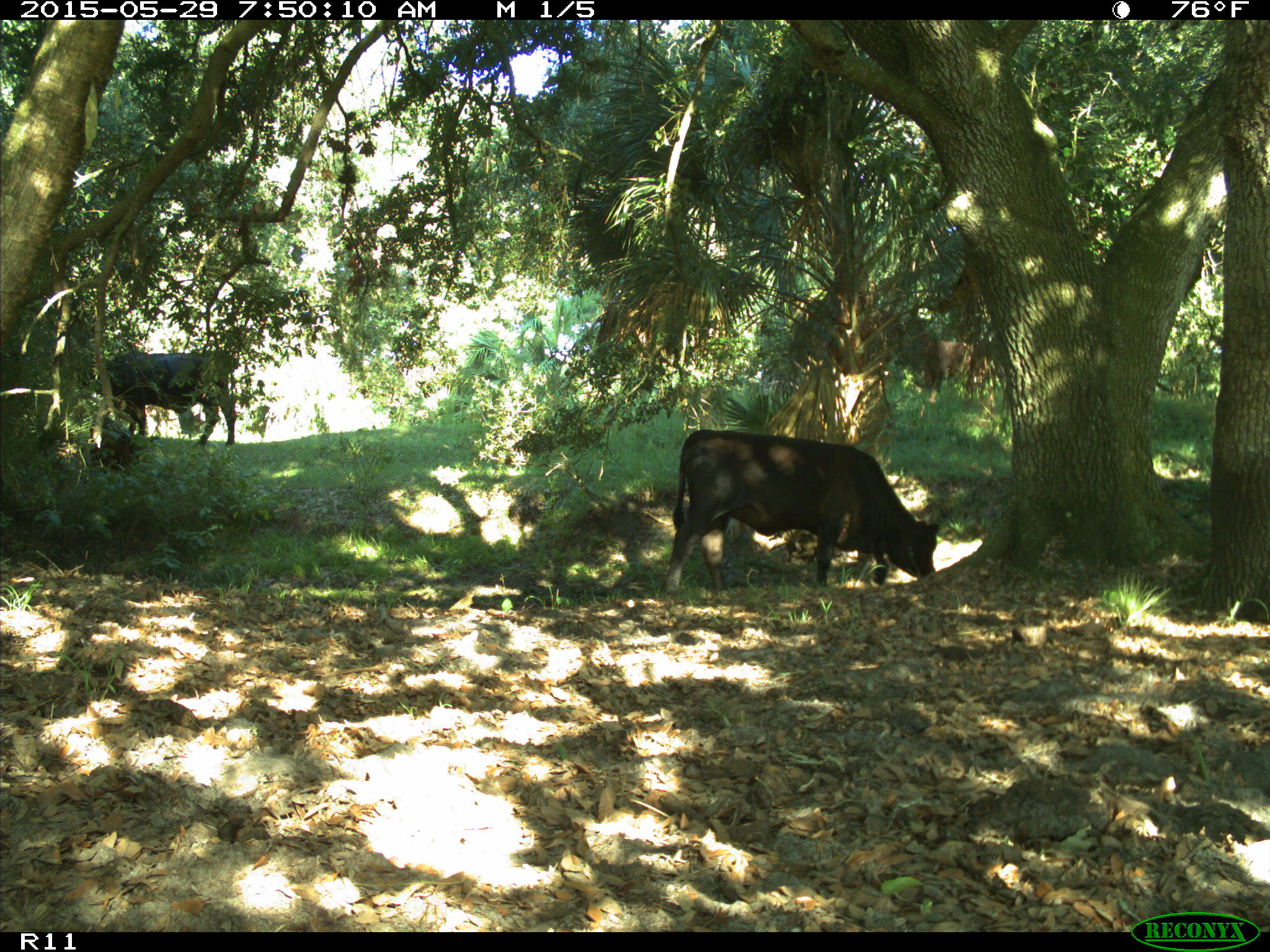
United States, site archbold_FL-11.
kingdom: Animalia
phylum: Chordata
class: Mammalia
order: Artiodactyla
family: Bovidae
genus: Bos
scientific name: Bos taurus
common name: domestic cow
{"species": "Bos taurus (domestic cow)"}